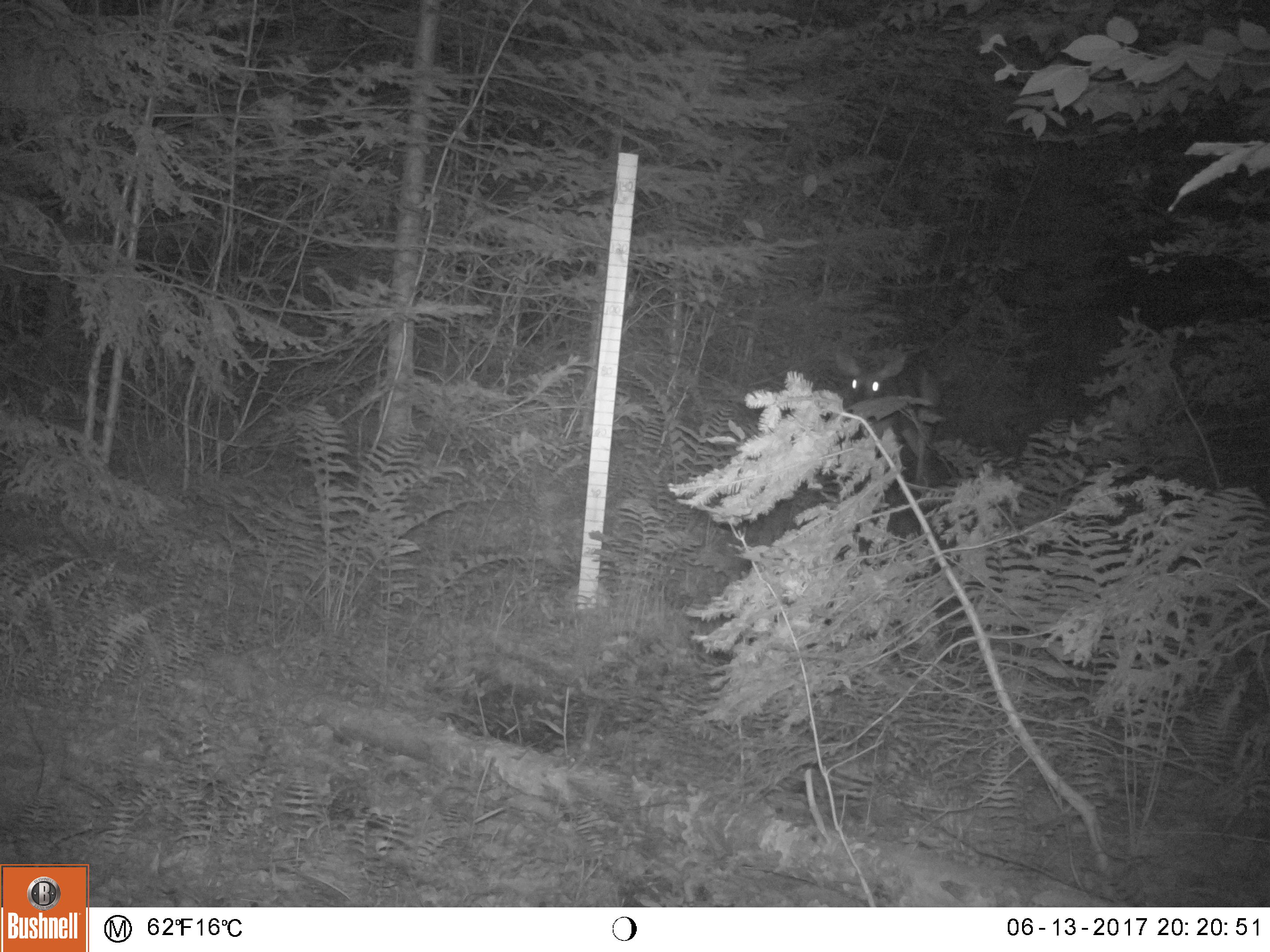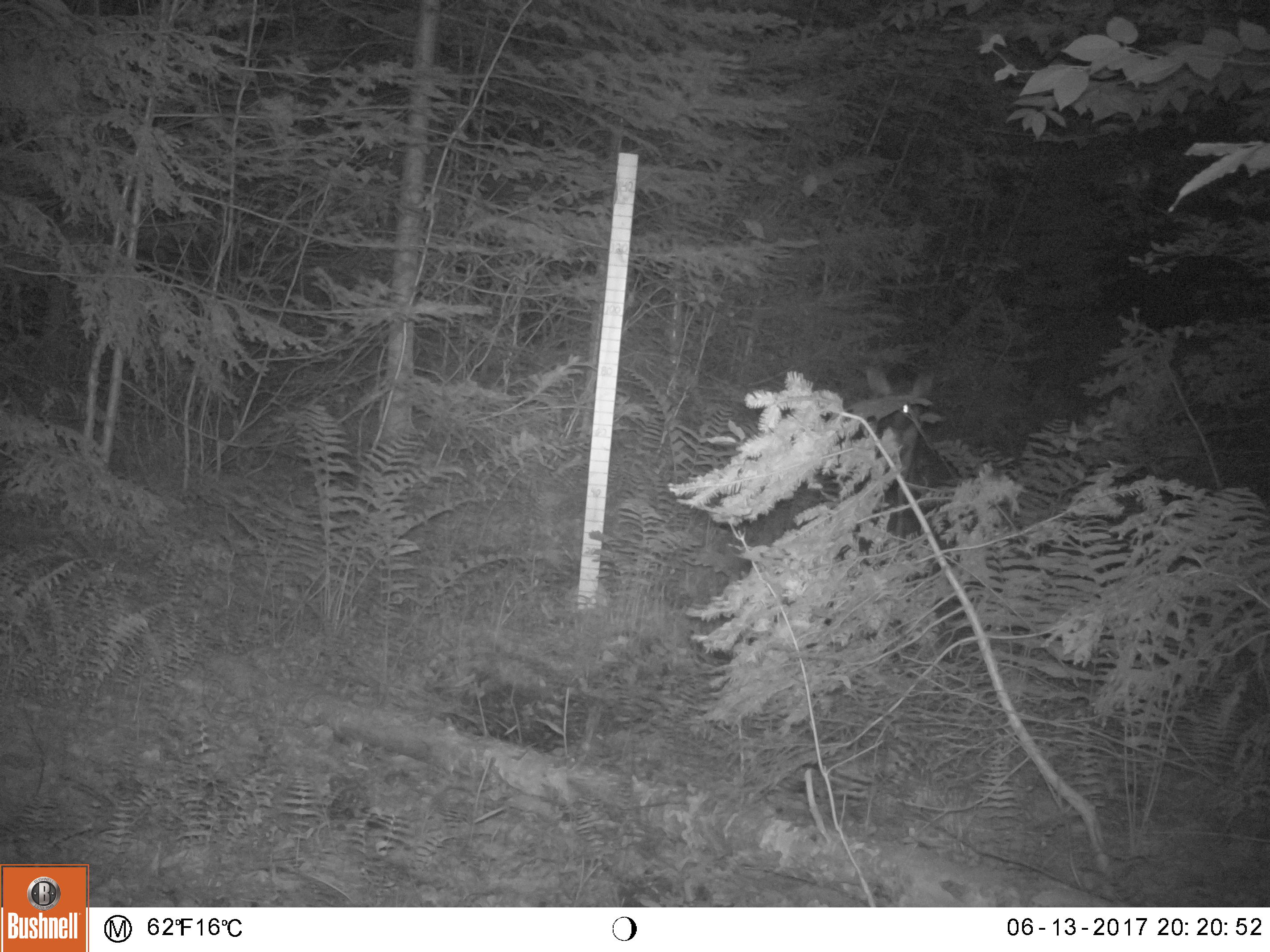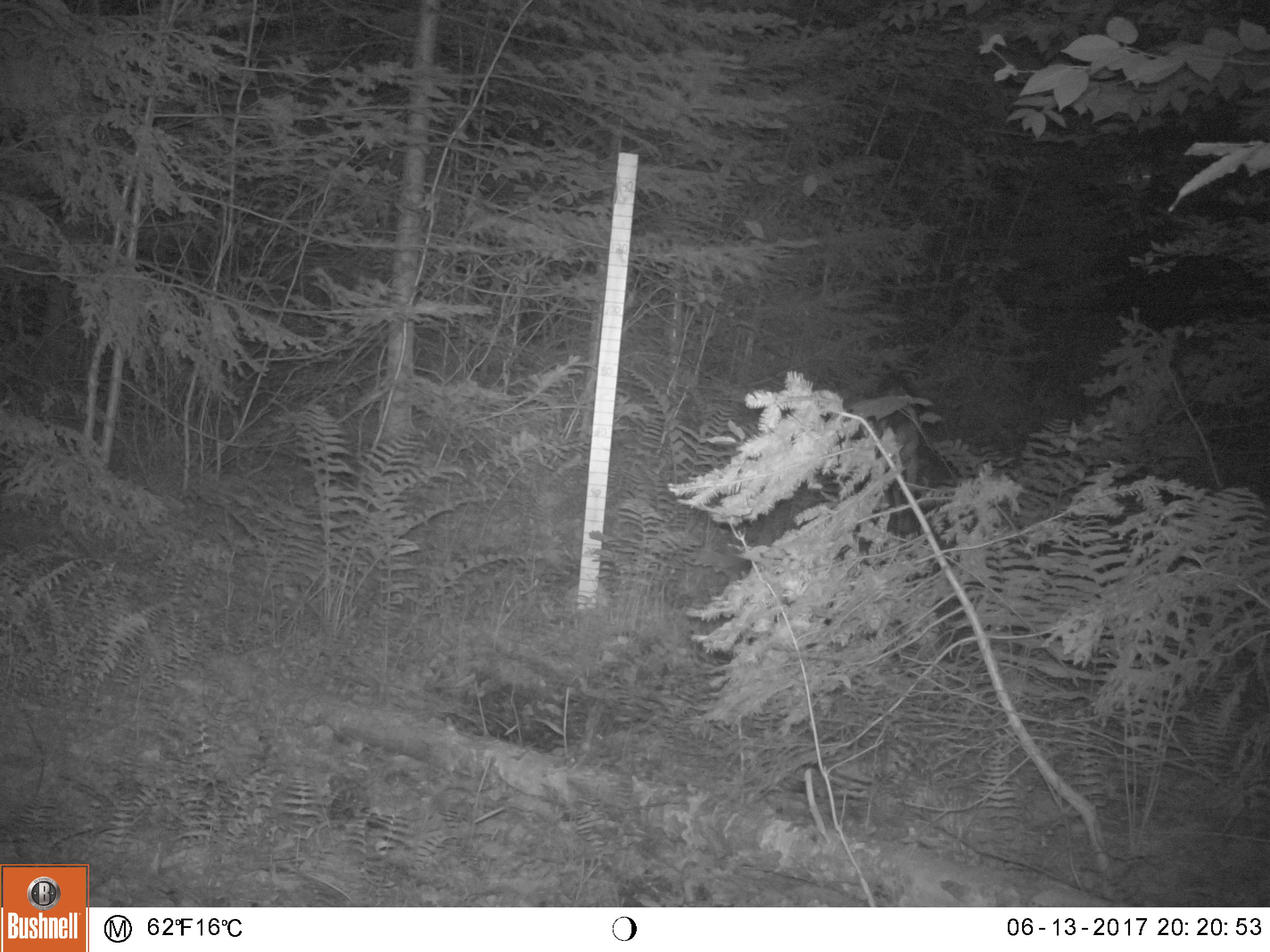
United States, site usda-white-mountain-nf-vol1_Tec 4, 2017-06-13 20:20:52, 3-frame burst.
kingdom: Animalia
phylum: Chordata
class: Mammalia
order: Artiodactyla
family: Cervidae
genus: Odocoileus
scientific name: Odocoileus virginianus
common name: white-tailed deer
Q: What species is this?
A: White-tailed deer (Odocoileus virginianus).